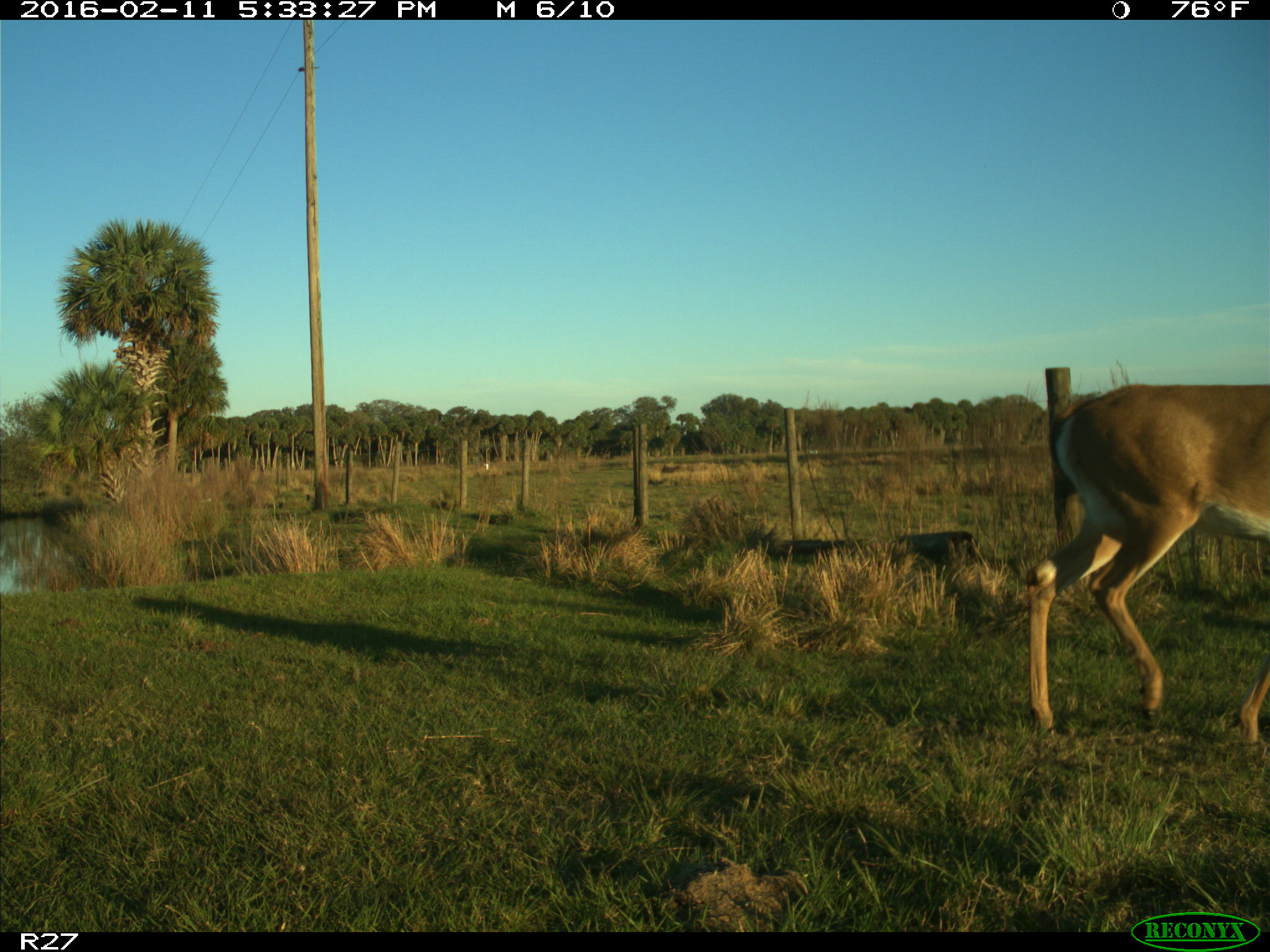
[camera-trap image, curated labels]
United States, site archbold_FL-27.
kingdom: Animalia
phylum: Chordata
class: Mammalia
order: Artiodactyla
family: Cervidae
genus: Odocoileus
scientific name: Odocoileus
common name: deer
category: unidentified deer